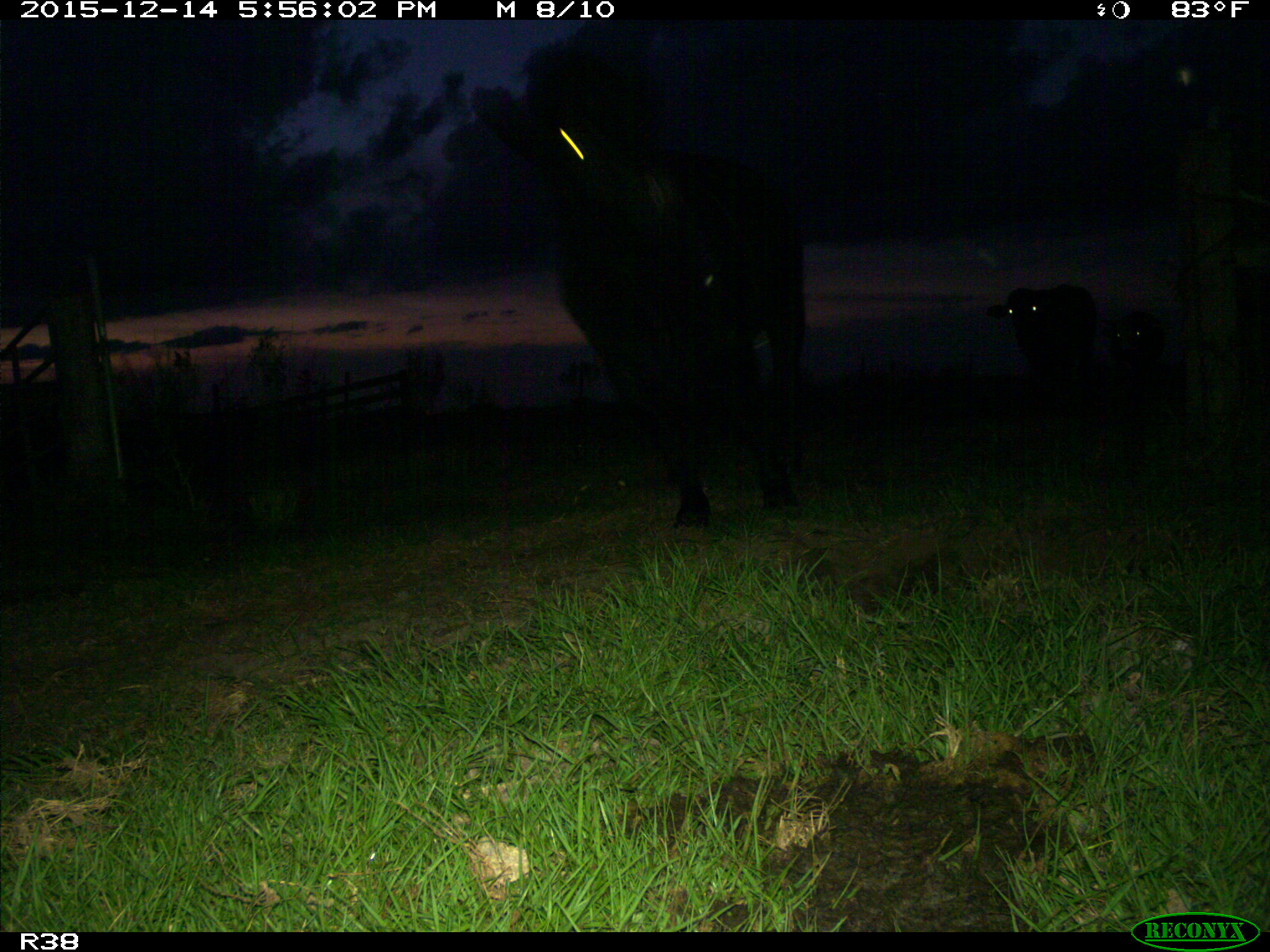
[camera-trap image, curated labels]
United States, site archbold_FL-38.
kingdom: Animalia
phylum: Chordata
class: Mammalia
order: Artiodactyla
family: Bovidae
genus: Bos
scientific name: Bos taurus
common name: domestic cow